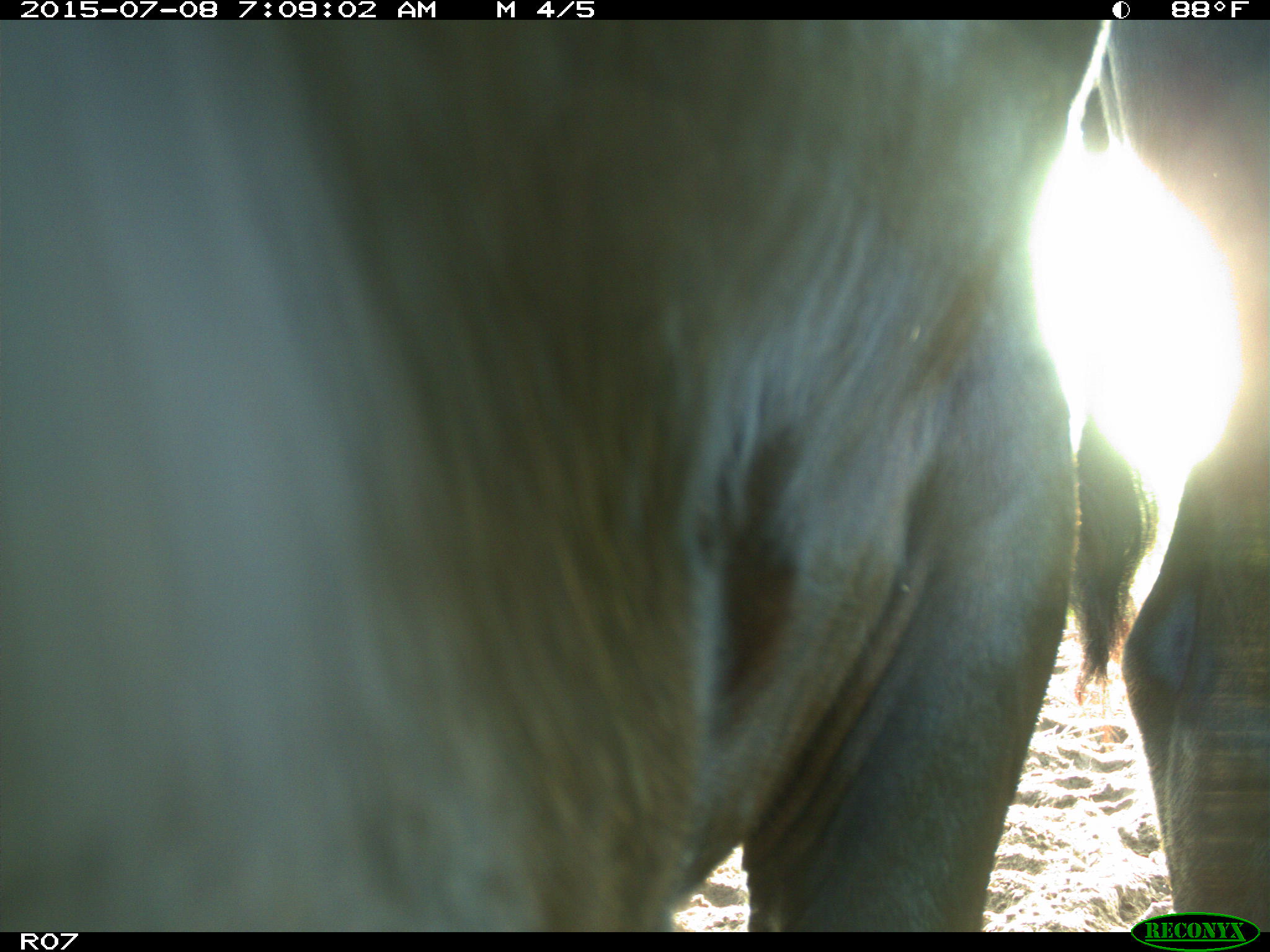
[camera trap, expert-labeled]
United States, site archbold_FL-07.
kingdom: Animalia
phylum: Chordata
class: Mammalia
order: Artiodactyla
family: Bovidae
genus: Bos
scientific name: Bos taurus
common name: domestic cow